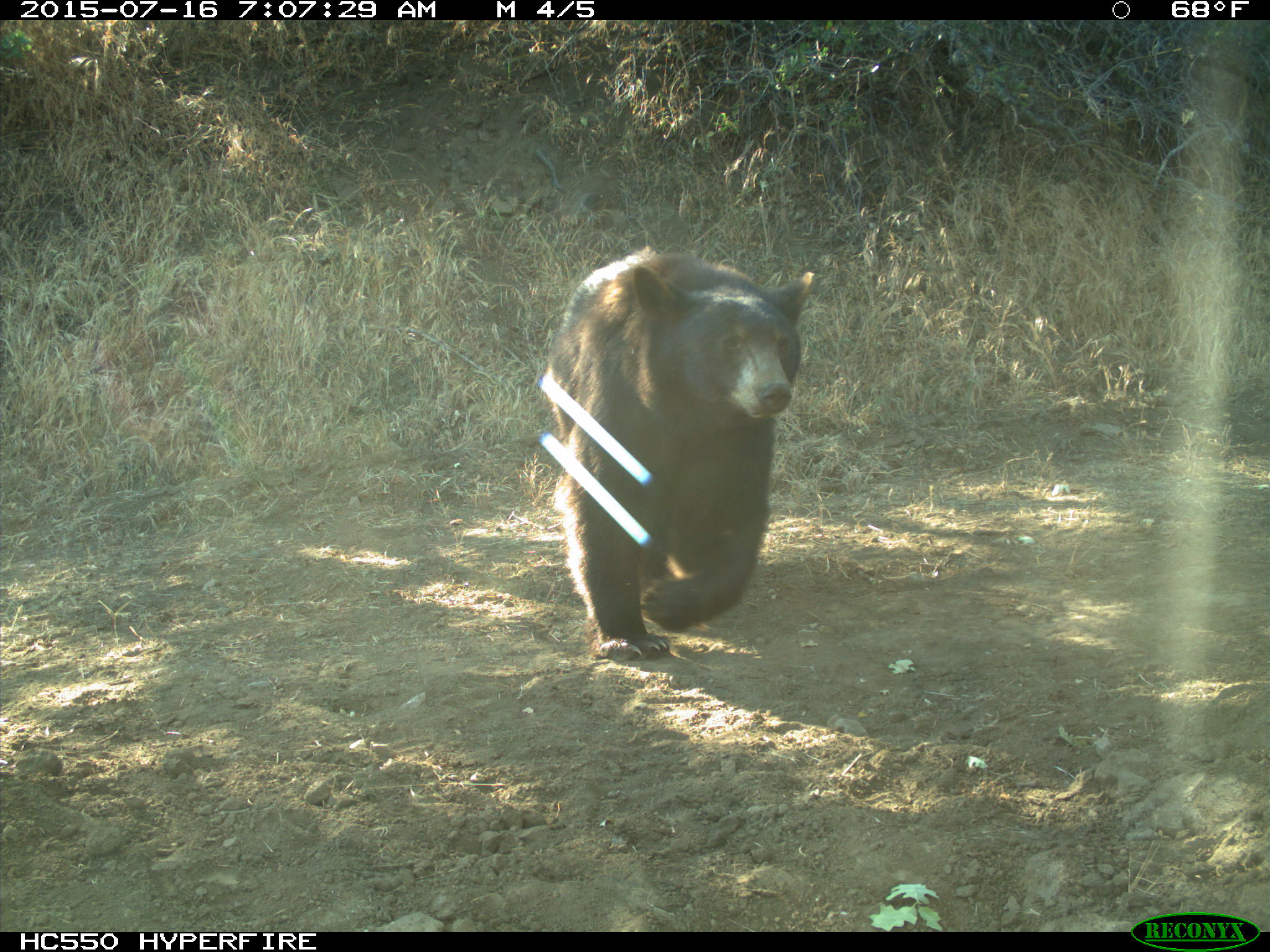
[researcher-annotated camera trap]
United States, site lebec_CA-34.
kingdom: Animalia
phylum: Chordata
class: Mammalia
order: Carnivora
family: Ursidae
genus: Ursus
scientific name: Ursus americanus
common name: american black bear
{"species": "Ursus americanus (american black bear)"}